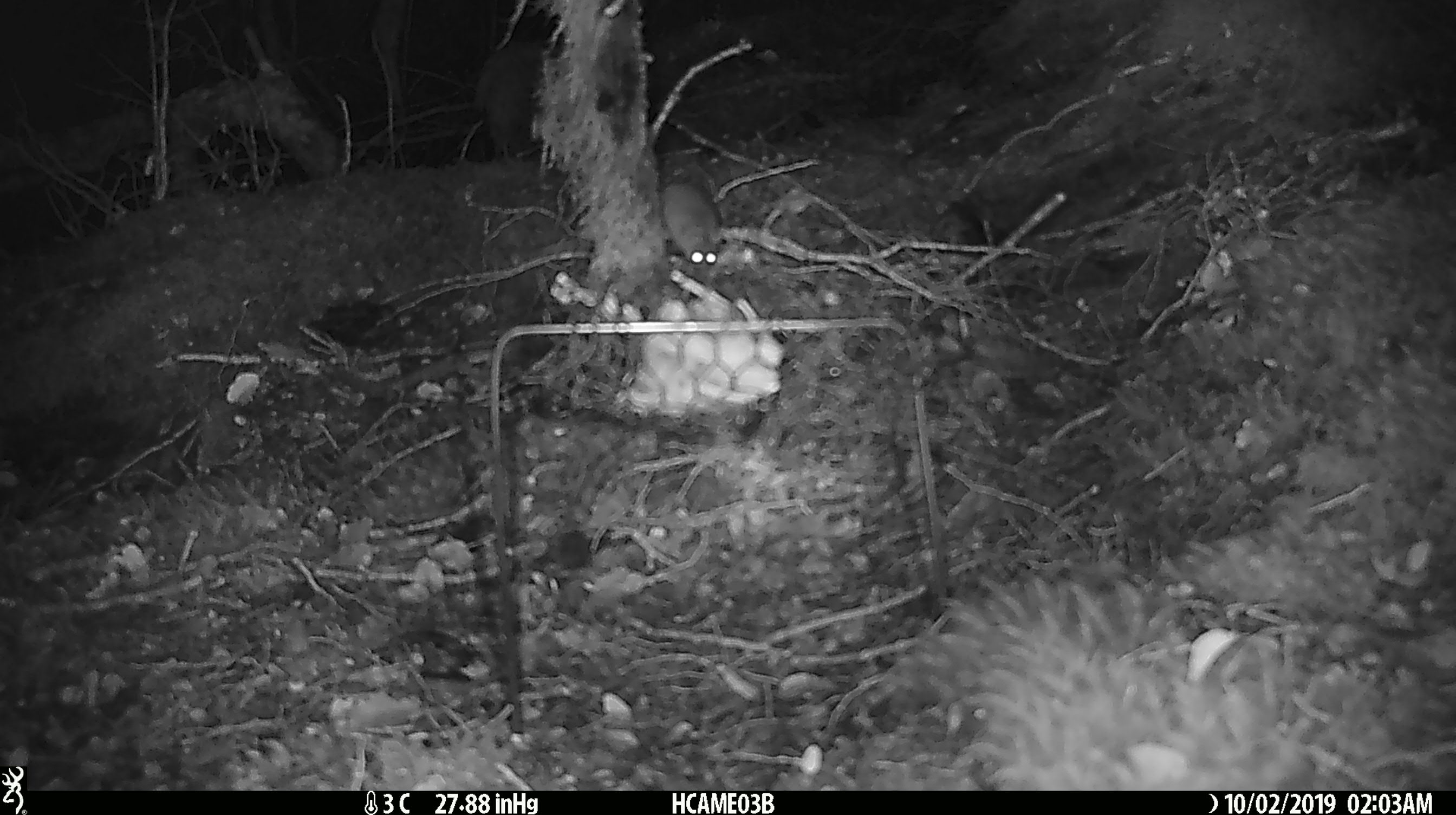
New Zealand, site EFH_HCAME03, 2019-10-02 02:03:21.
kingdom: Animalia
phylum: Chordata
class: Mammalia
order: Rodentia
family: Muridae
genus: Mus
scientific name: Mus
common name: mouse